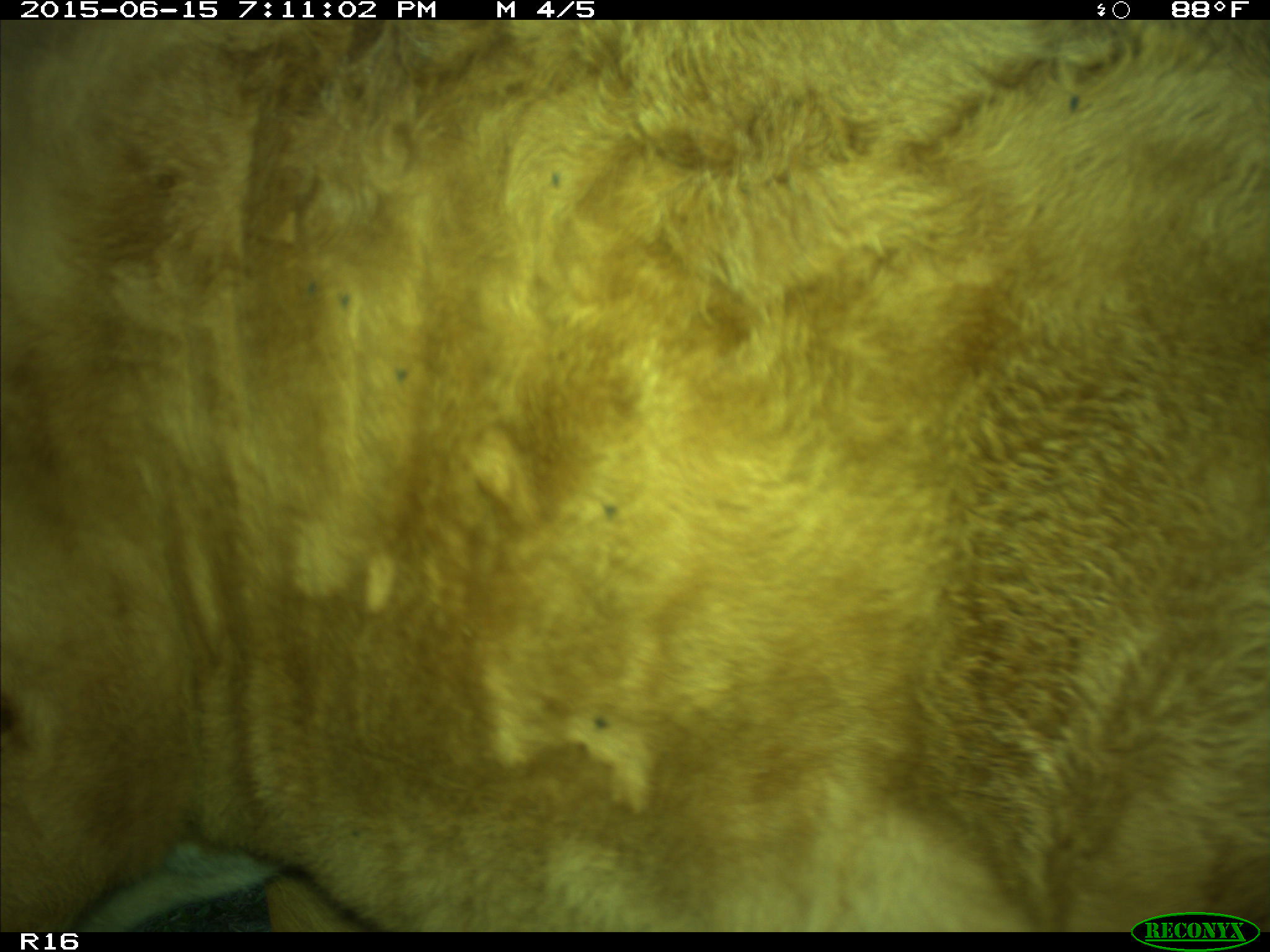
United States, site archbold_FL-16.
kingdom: Animalia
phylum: Chordata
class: Mammalia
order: Artiodactyla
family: Bovidae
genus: Bos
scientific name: Bos taurus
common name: domestic cow